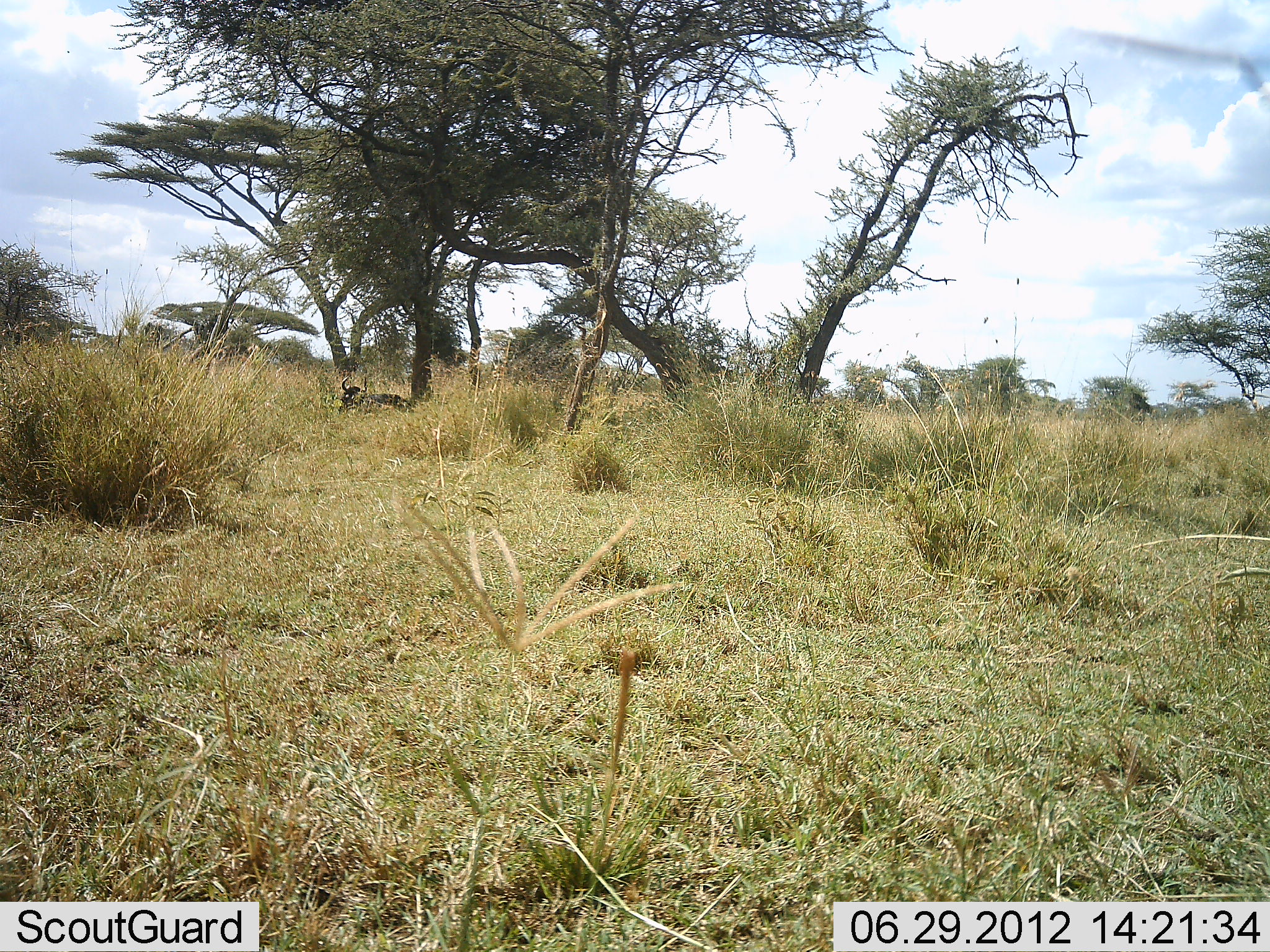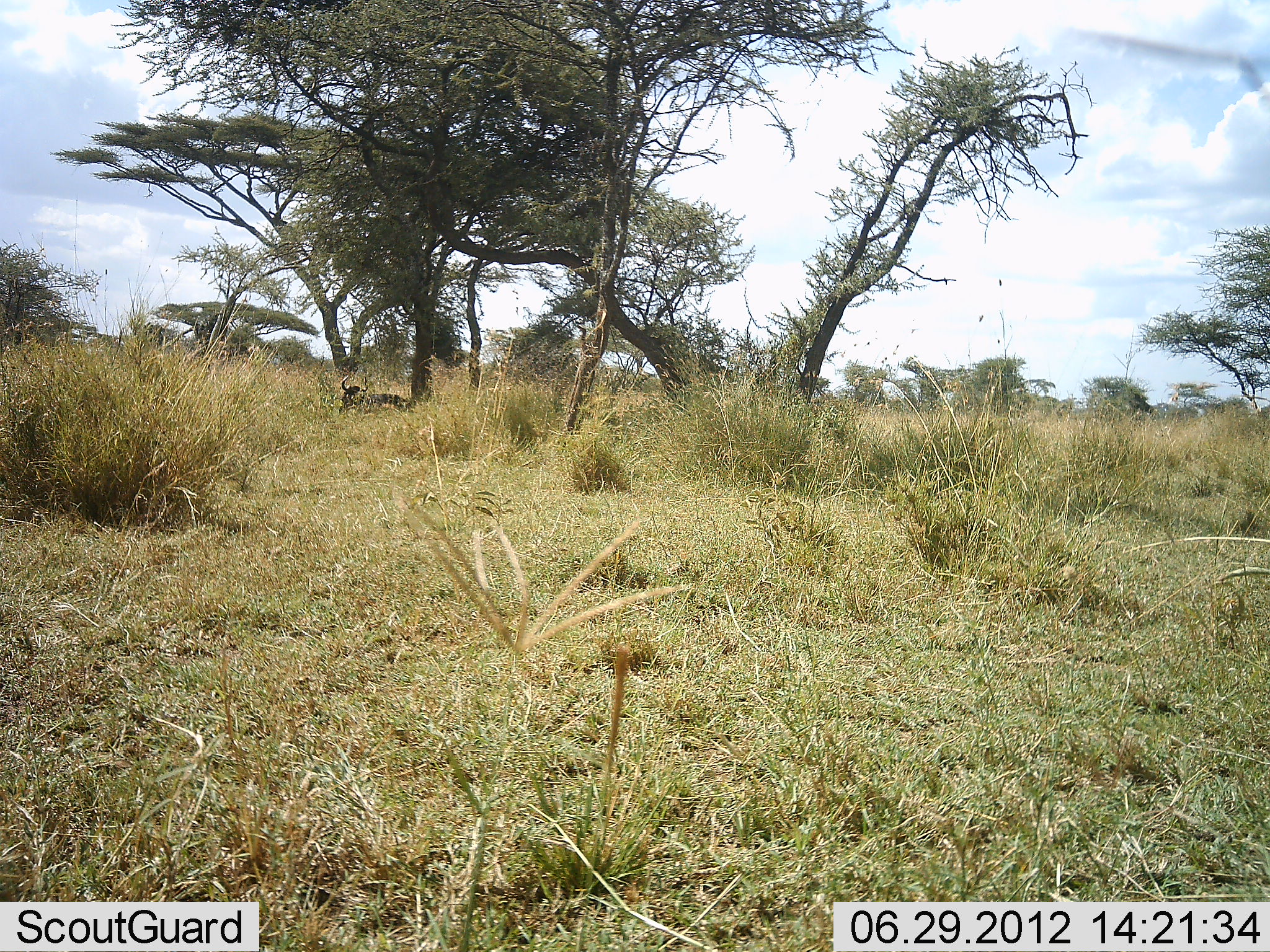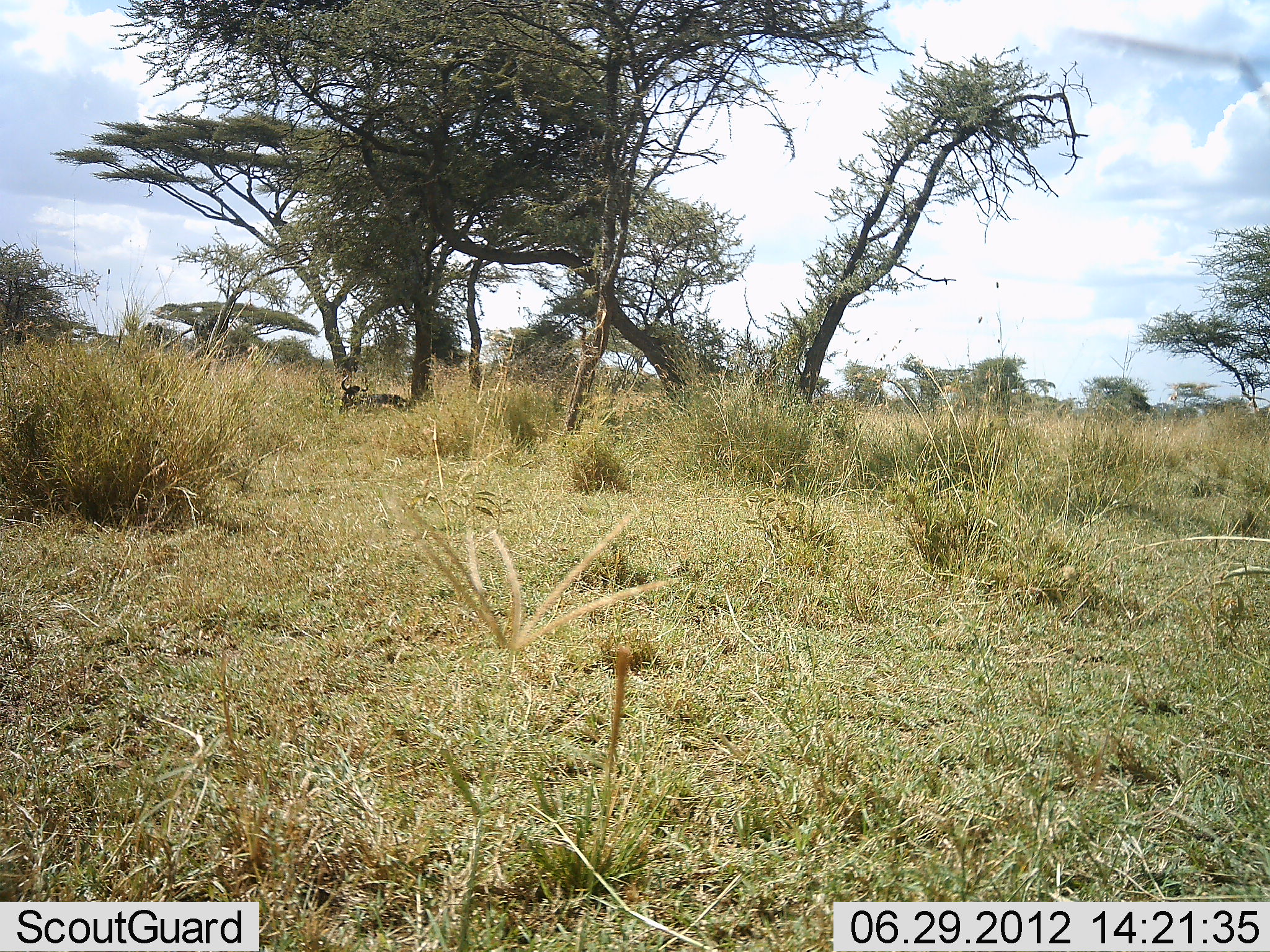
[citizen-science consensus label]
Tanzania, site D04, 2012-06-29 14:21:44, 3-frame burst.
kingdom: Animalia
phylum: Chordata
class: Mammalia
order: Artiodactyla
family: Bovidae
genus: Connochaetes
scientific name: Connochaetes taurinus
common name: blue wildebeest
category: wildebeest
Wildebeest (blue wildebeest) (Connochaetes taurinus), count 1. Behavior (volunteer vote fractions): standing 10%, resting 90%, moving 0%, interacting 0%. Young present (vote fraction): 0%. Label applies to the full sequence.